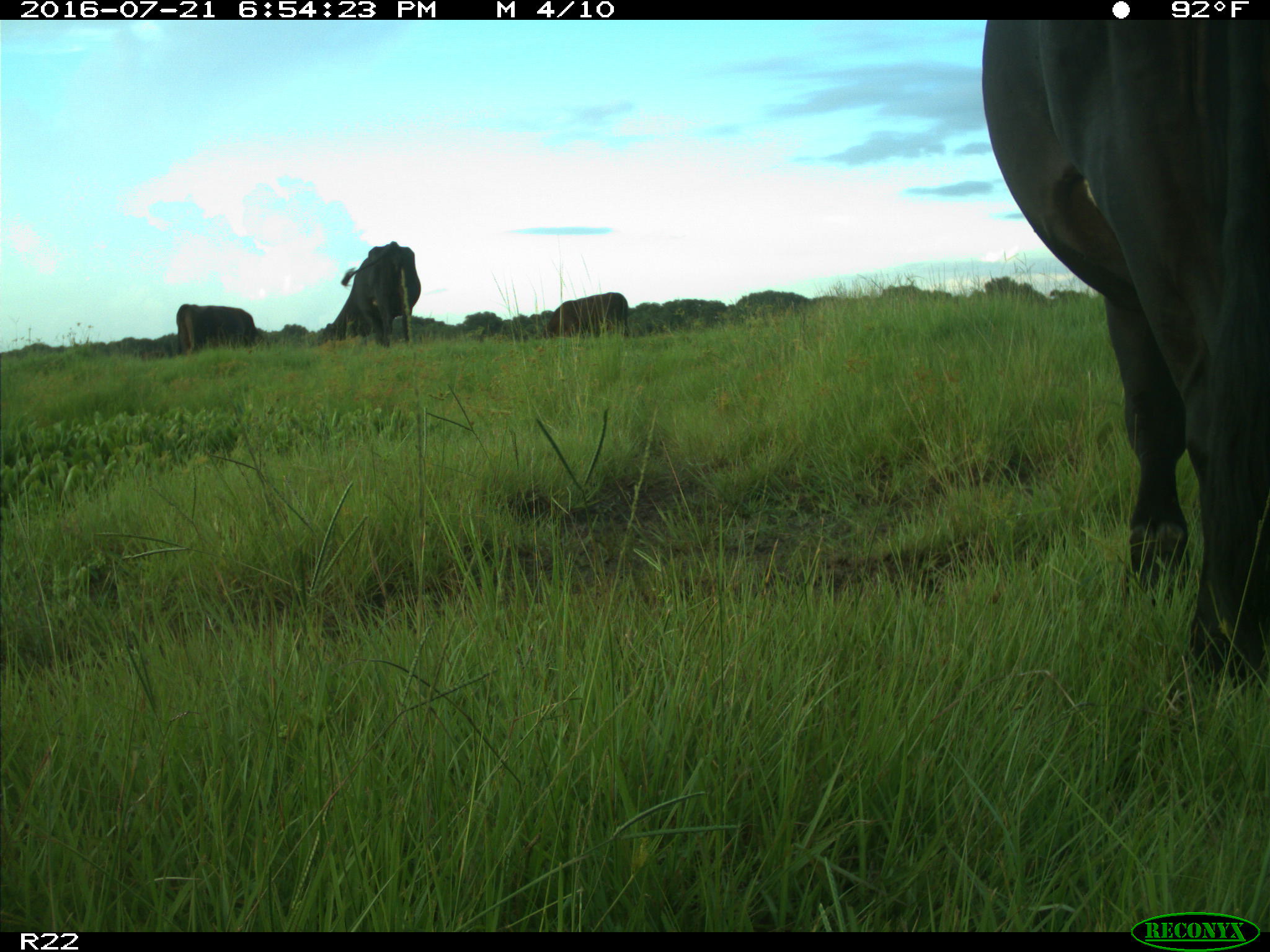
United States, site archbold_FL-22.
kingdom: Animalia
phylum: Chordata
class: Mammalia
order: Artiodactyla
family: Bovidae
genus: Bos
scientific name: Bos taurus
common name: domestic cow